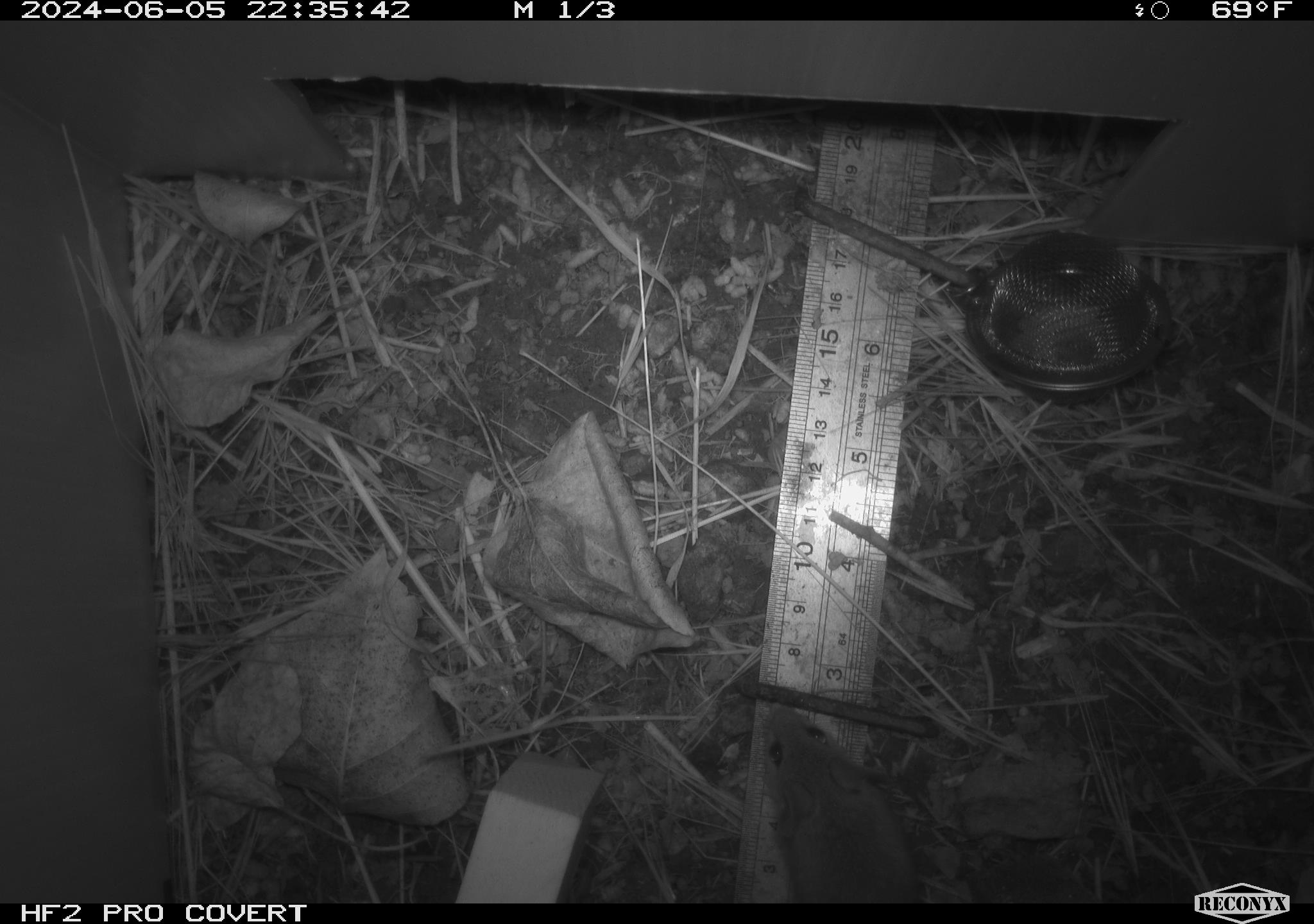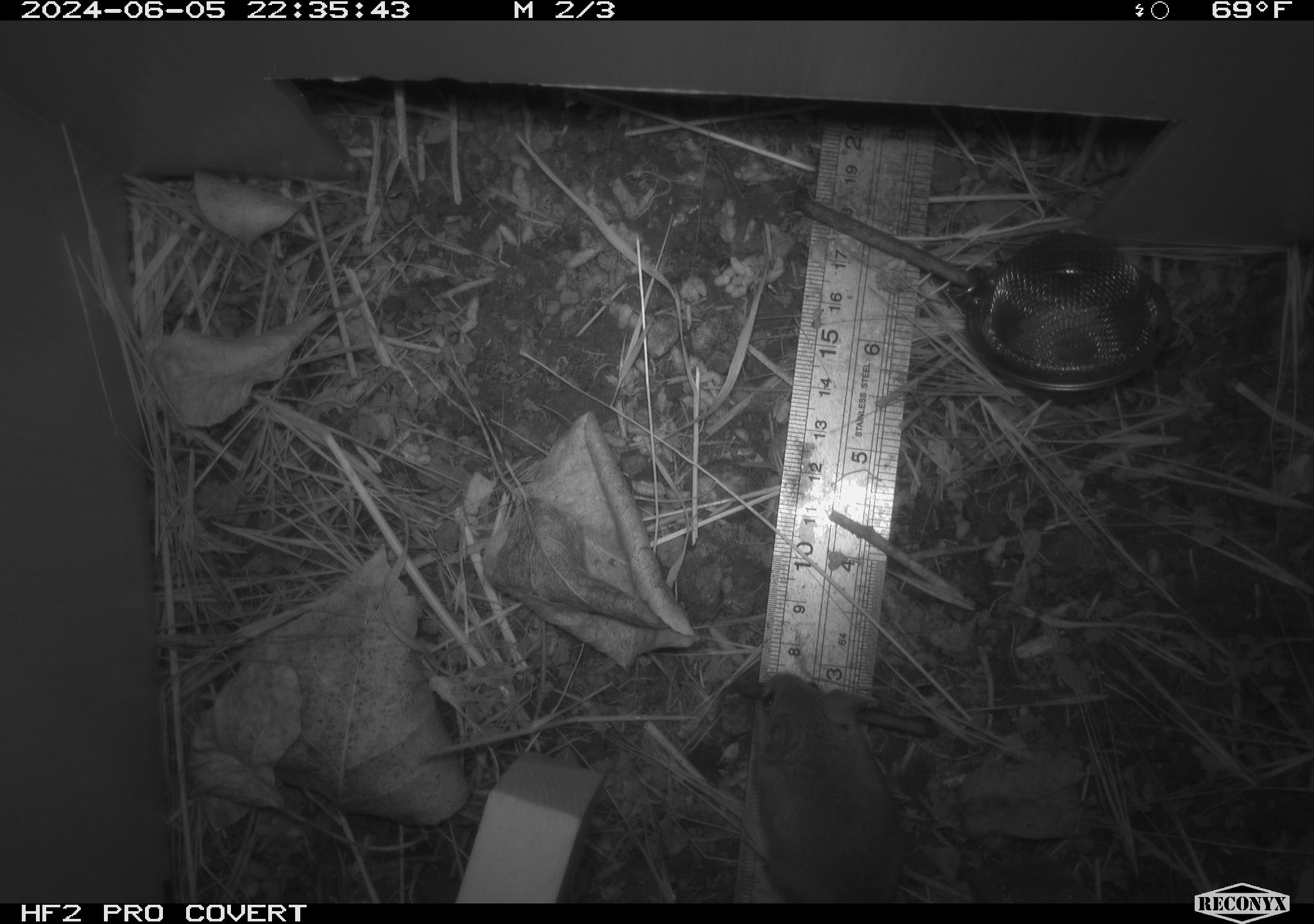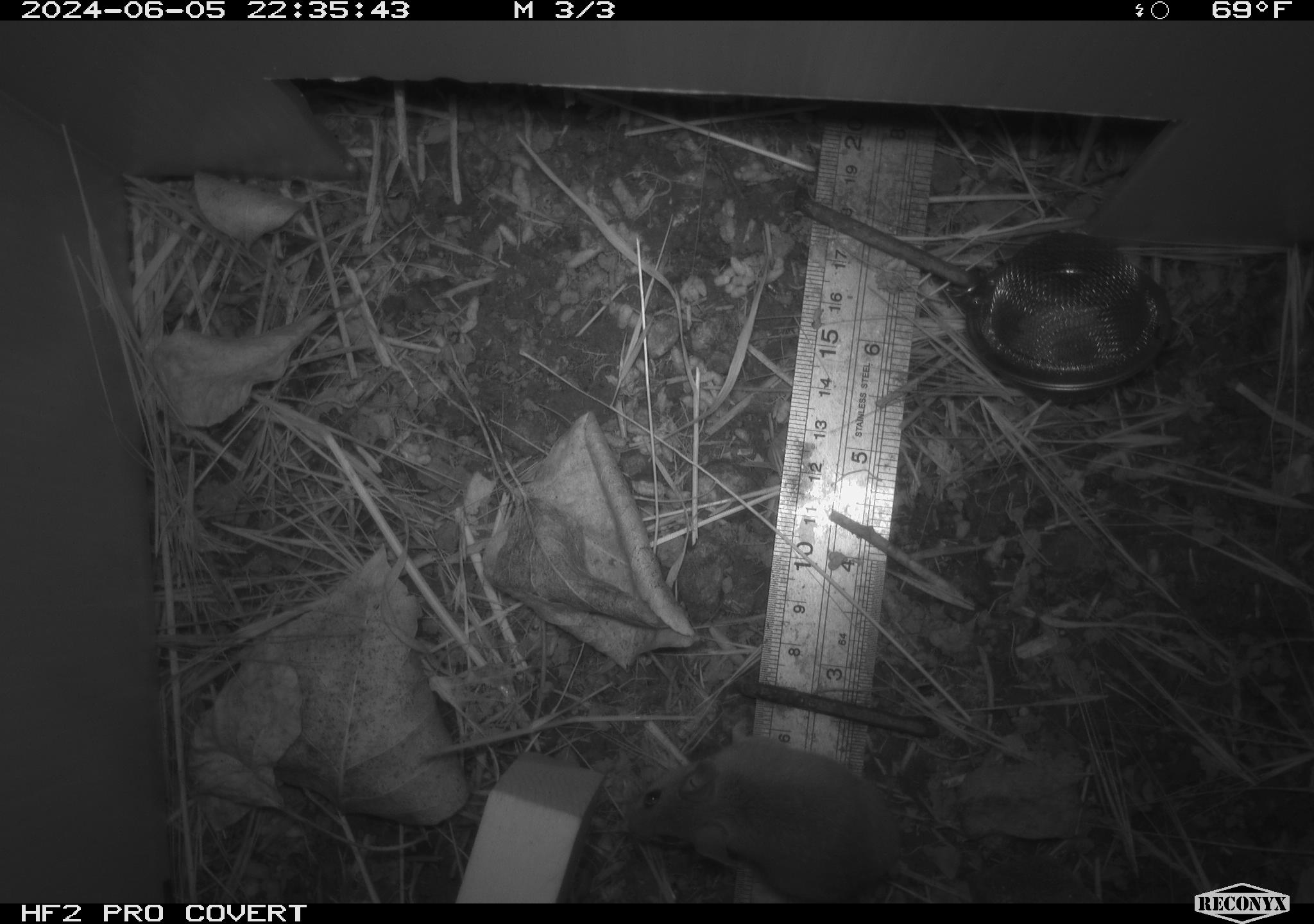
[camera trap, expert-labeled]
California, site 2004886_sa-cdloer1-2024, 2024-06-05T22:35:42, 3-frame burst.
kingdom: Animalia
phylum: Chordata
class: Mammalia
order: Rodentia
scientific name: Rodentia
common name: mouse species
Mouse species (Rodentia).